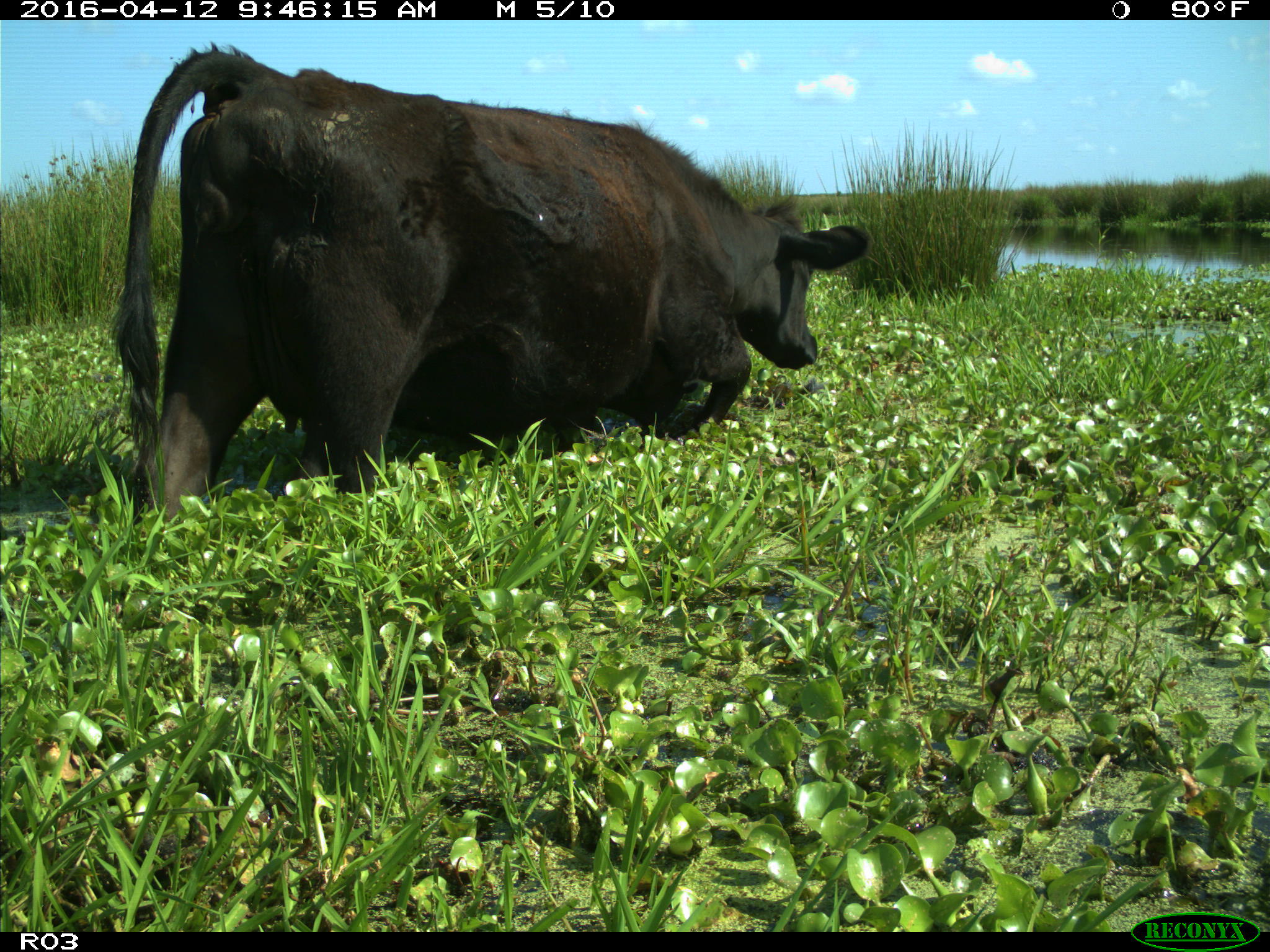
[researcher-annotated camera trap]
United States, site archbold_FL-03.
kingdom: Animalia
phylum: Chordata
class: Mammalia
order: Artiodactyla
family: Bovidae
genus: Bos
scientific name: Bos taurus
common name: domestic cow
Bos taurus (domestic cow).